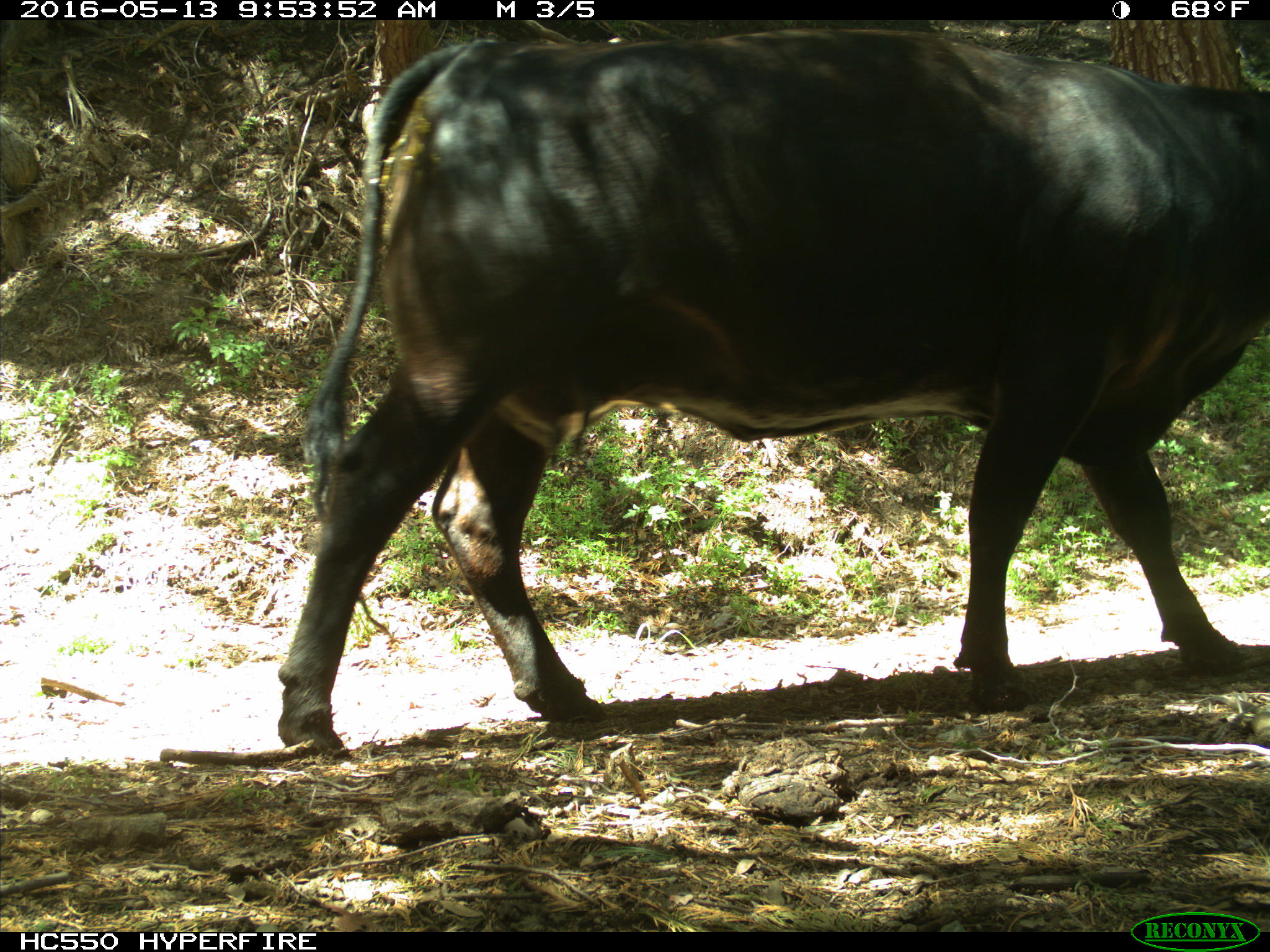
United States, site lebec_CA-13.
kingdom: Animalia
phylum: Chordata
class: Mammalia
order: Artiodactyla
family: Bovidae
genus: Bos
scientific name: Bos taurus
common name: domestic cow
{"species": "Bos taurus (domestic cow)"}